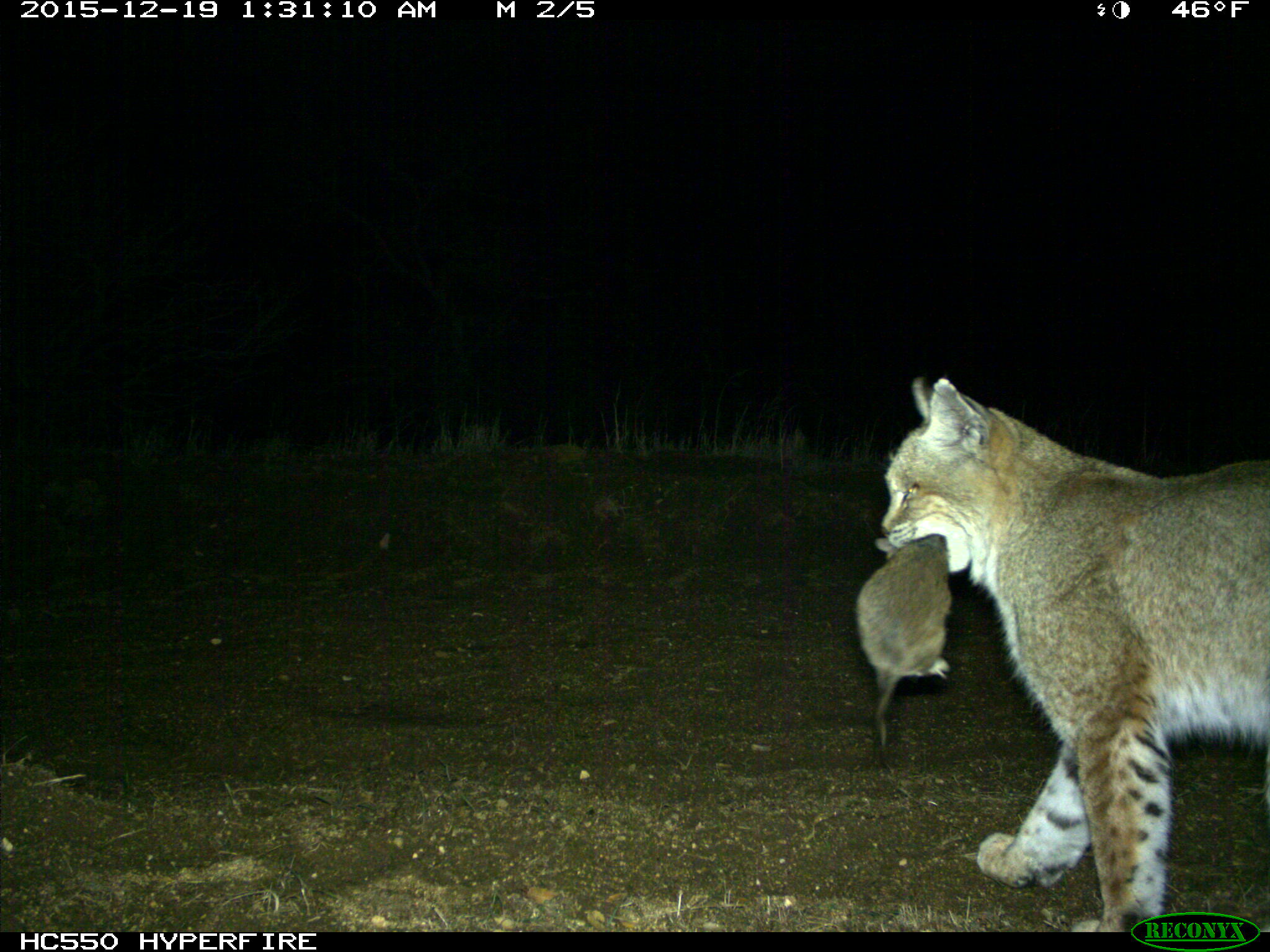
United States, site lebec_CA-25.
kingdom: Animalia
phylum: Chordata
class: Mammalia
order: Carnivora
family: Felidae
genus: Lynx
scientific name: Lynx rufus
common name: bobcat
Lynx rufus (bobcat).